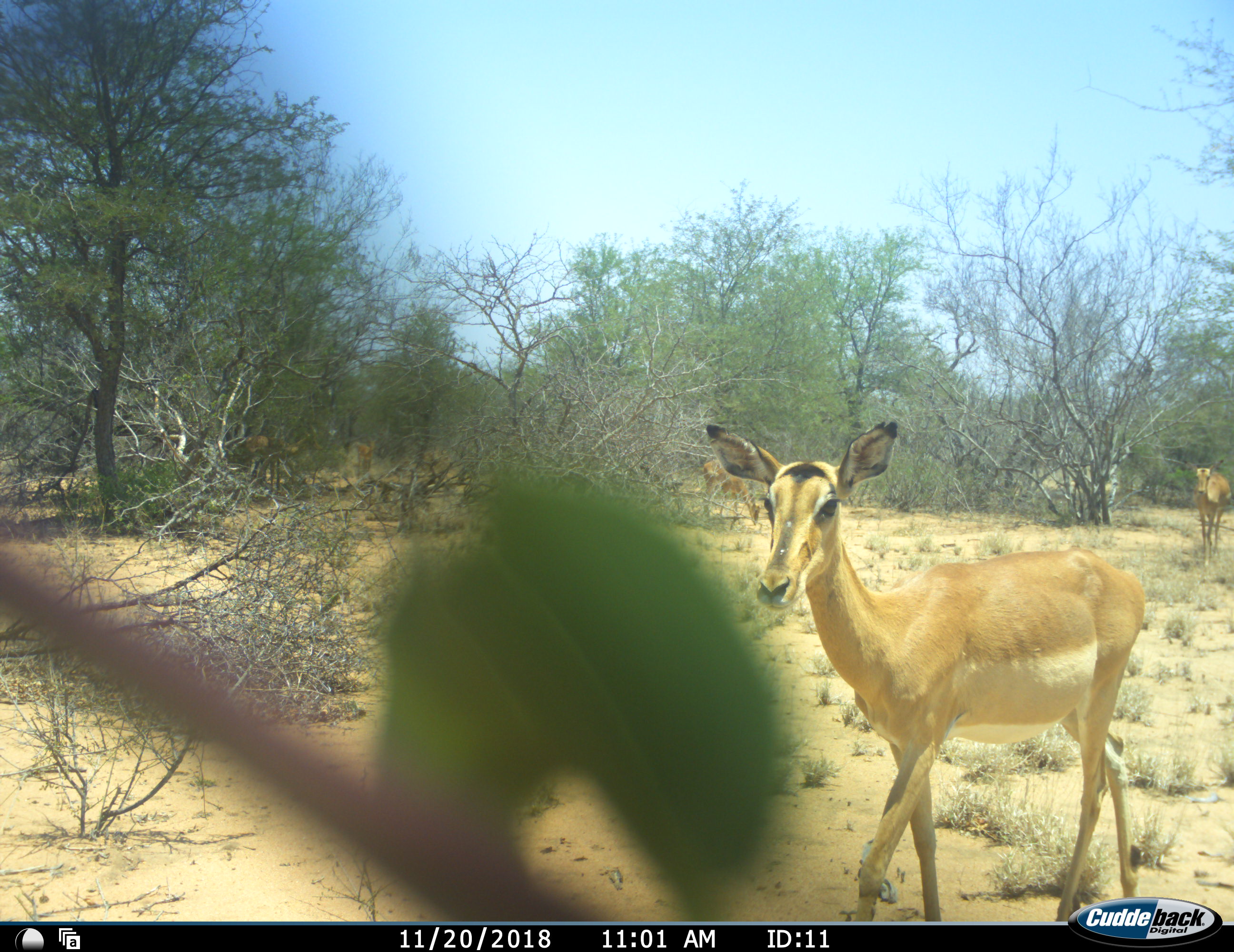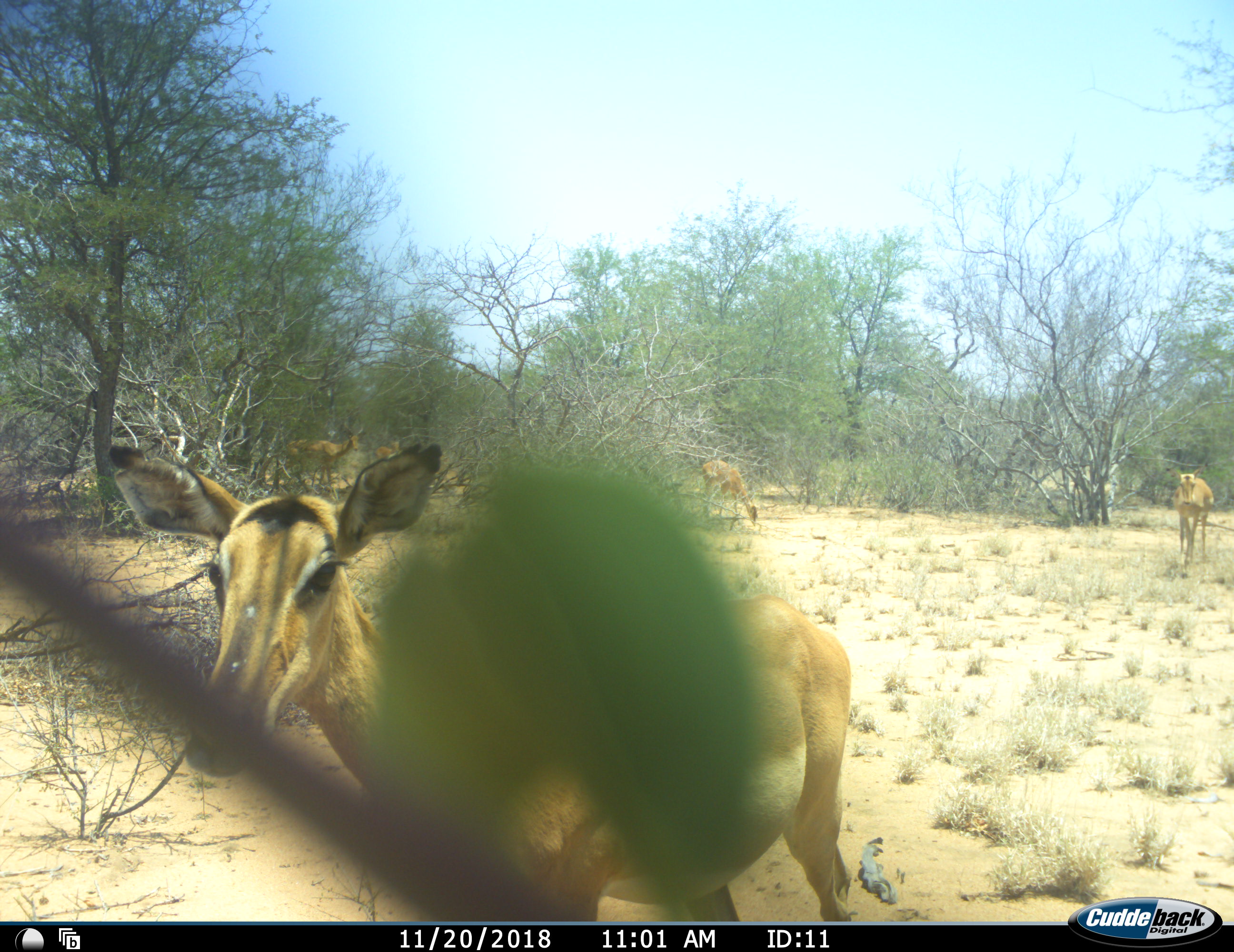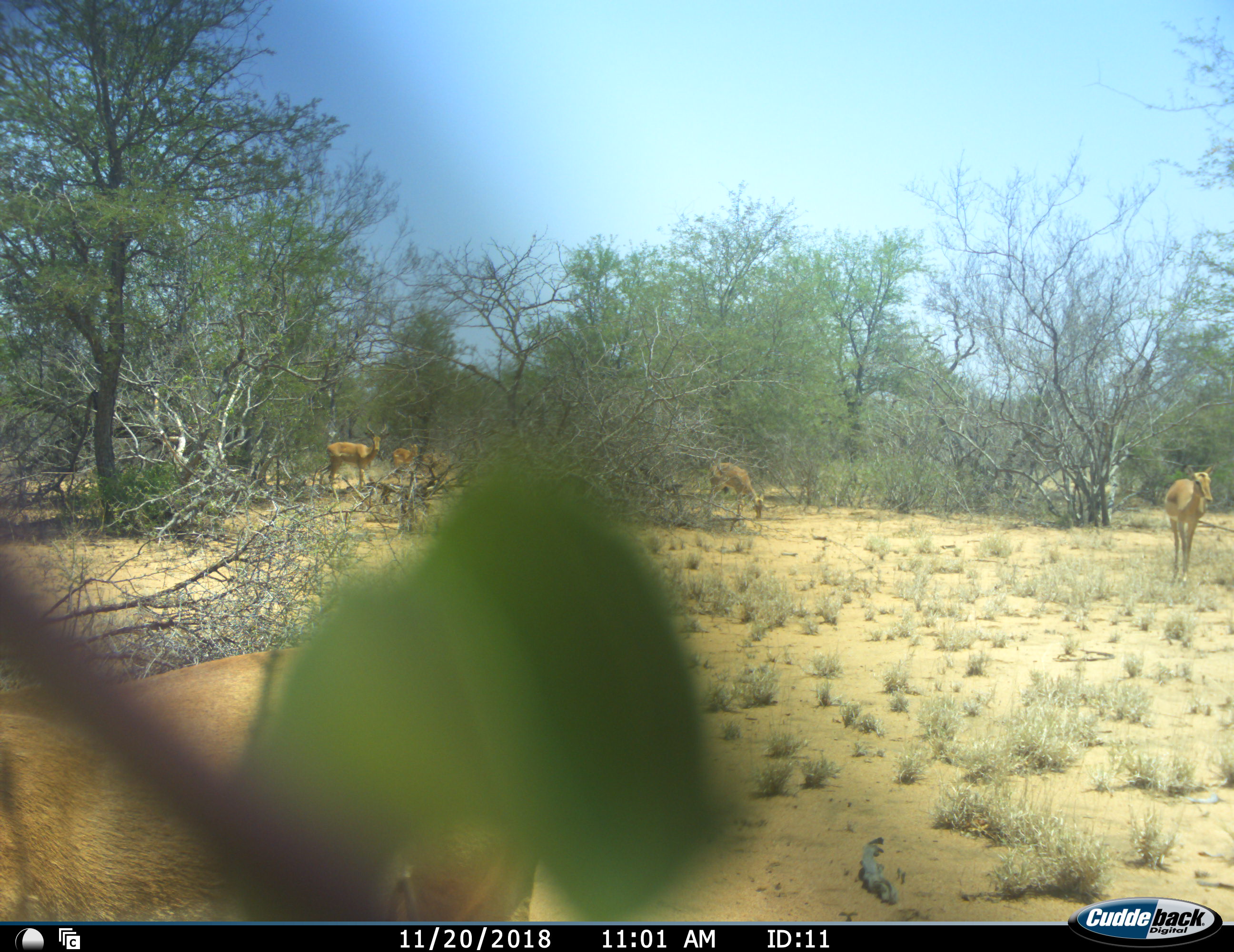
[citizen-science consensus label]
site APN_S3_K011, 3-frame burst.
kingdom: Animalia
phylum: Chordata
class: Mammalia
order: Artiodactyla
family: Bovidae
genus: Aepyceros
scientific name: Aepyceros melampus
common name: impala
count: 6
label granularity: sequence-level